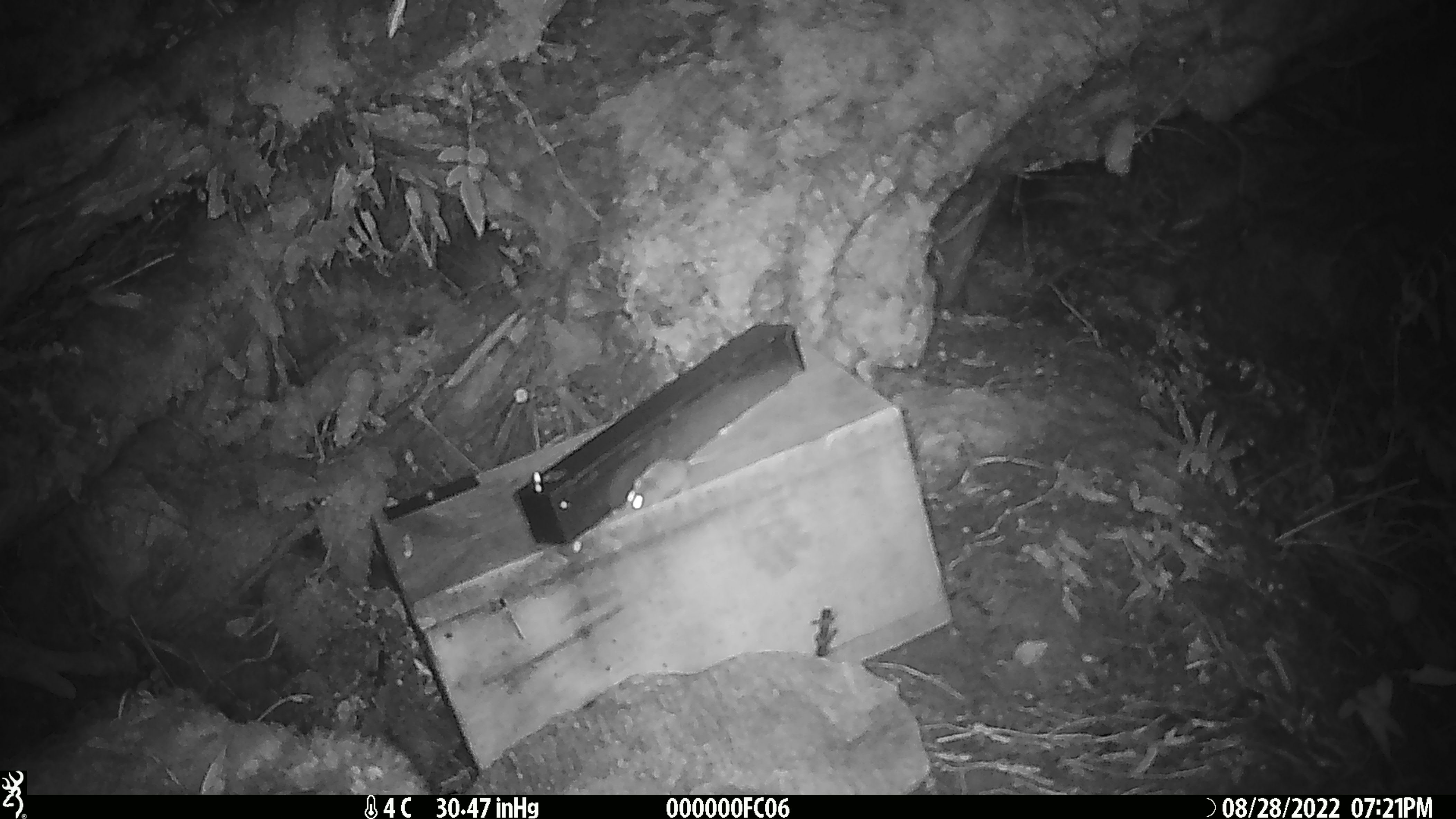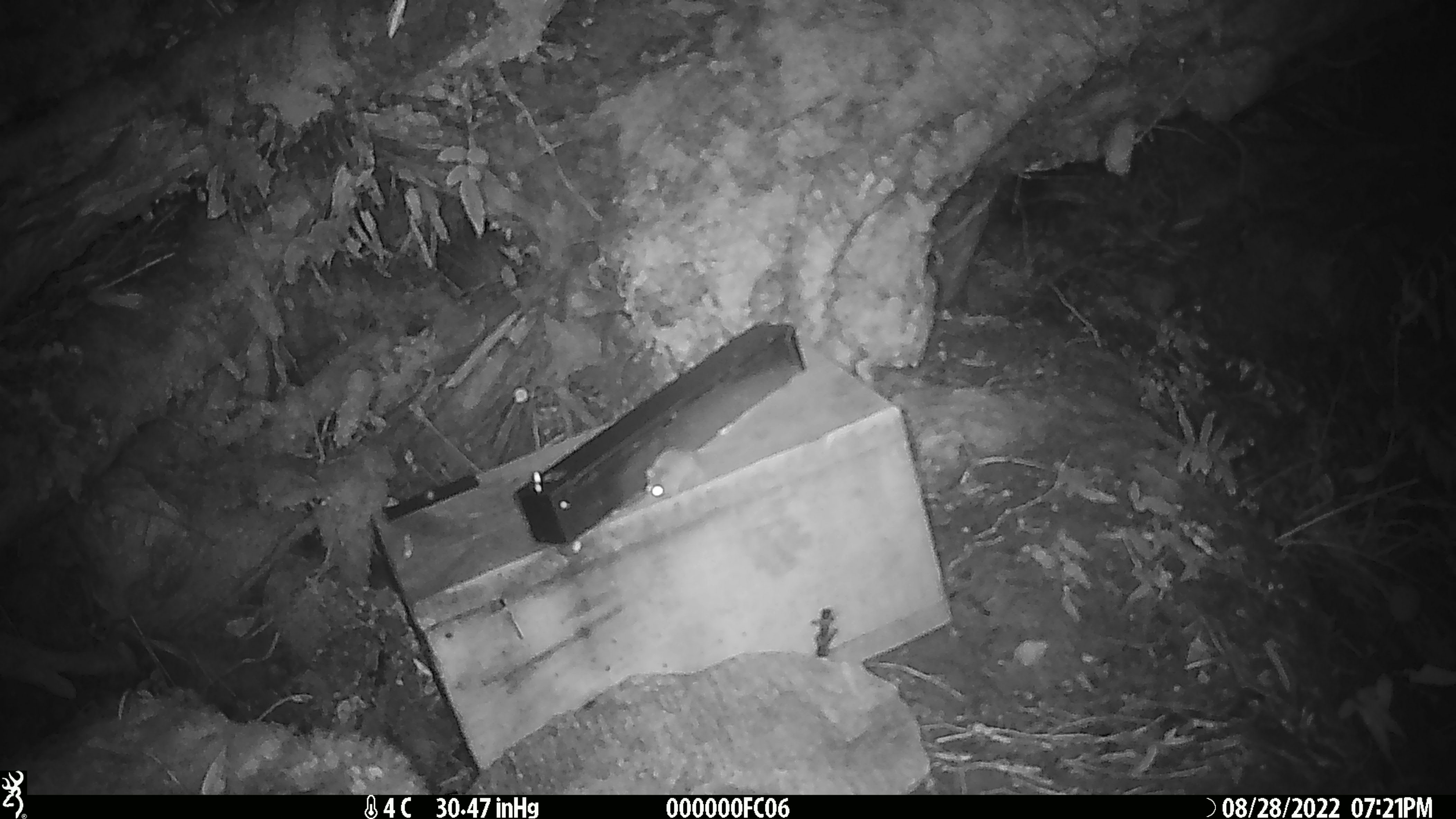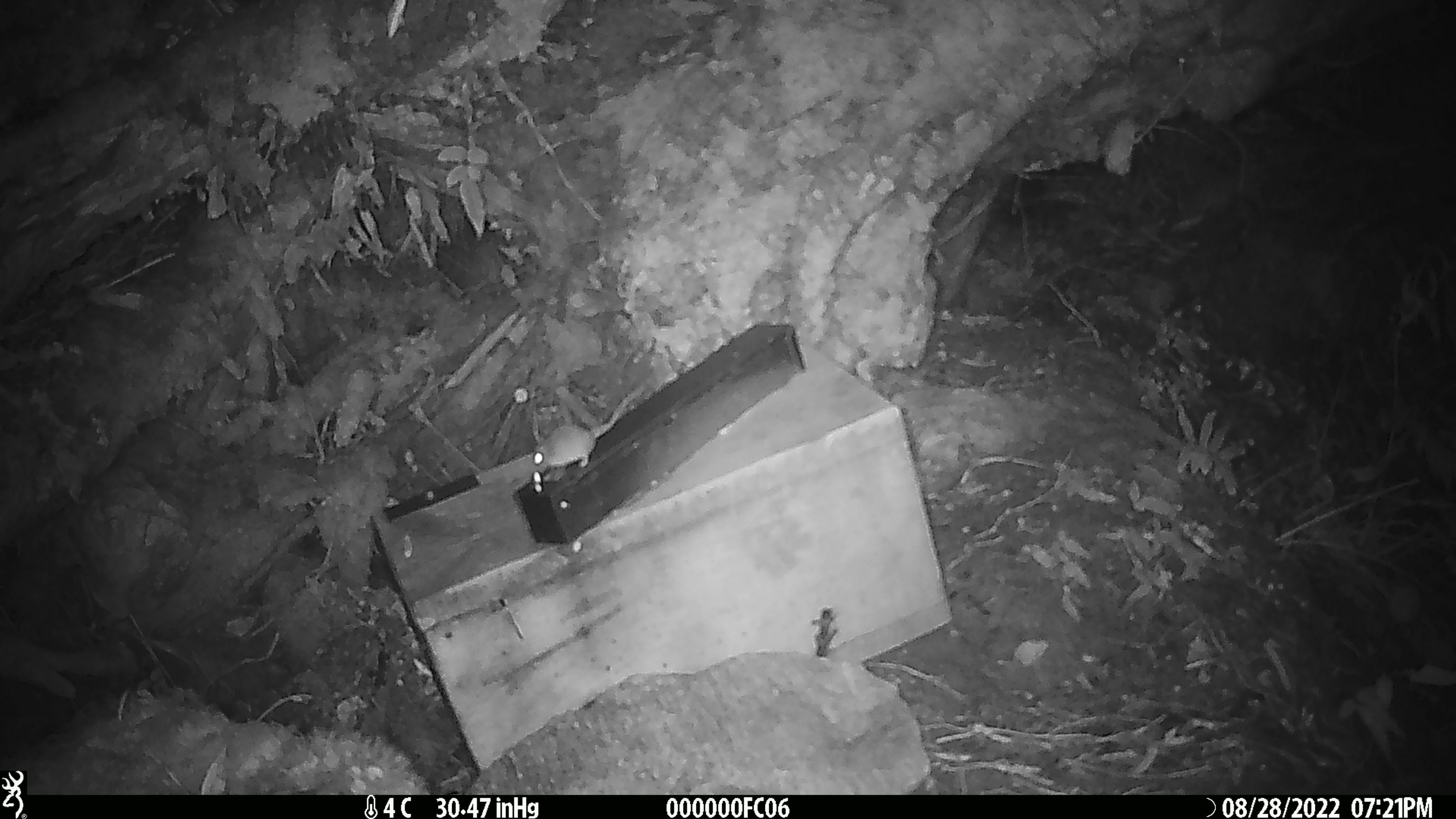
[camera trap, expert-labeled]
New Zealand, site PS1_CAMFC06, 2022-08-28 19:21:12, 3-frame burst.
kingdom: Animalia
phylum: Chordata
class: Mammalia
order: Rodentia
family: Muridae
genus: Mus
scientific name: Mus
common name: mouse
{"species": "mouse (Mus)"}